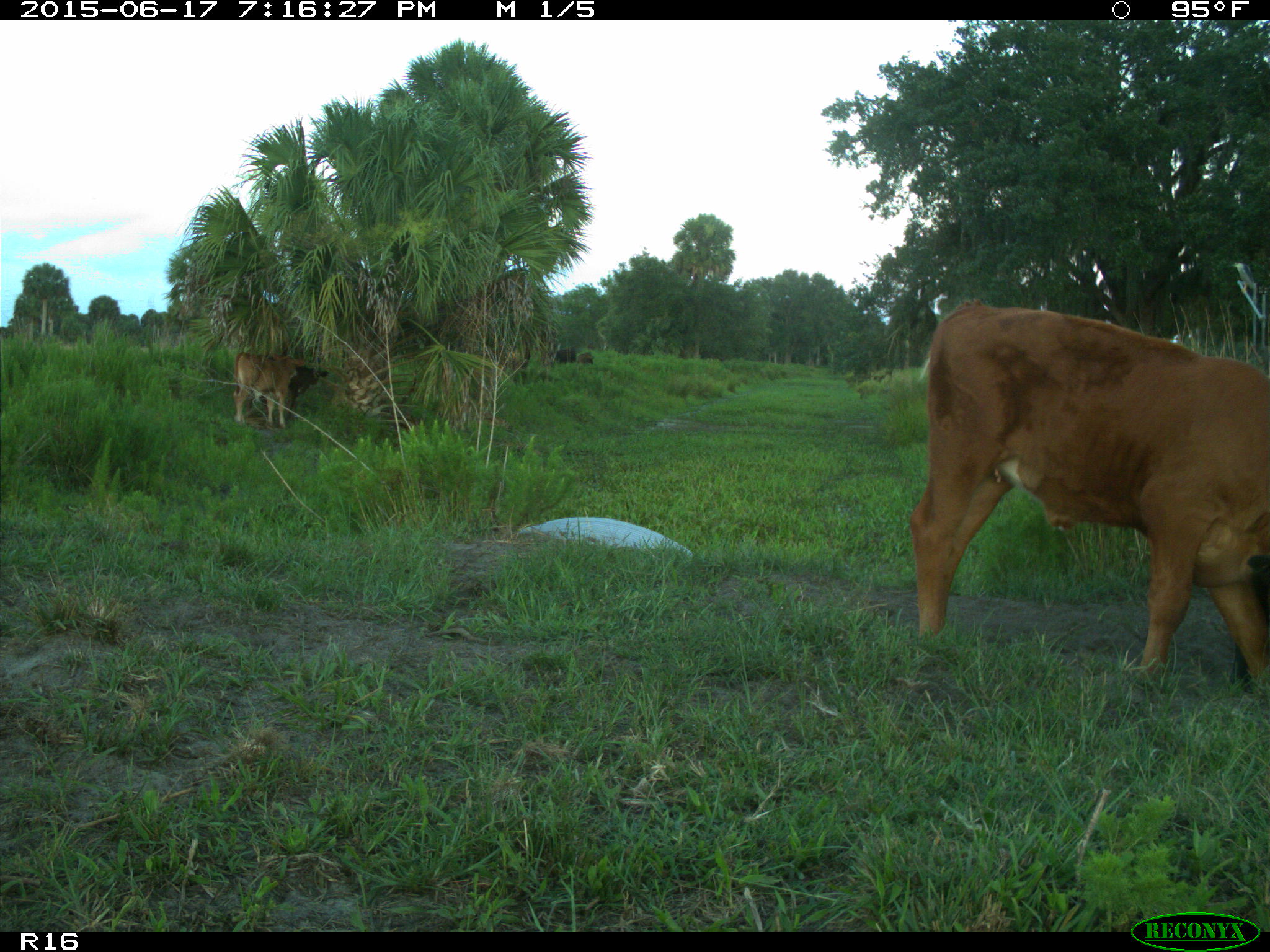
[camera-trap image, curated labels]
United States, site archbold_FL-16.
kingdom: Animalia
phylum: Chordata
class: Mammalia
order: Artiodactyla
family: Bovidae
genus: Bos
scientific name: Bos taurus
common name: domestic cow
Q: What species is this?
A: Bos taurus (domestic cow).